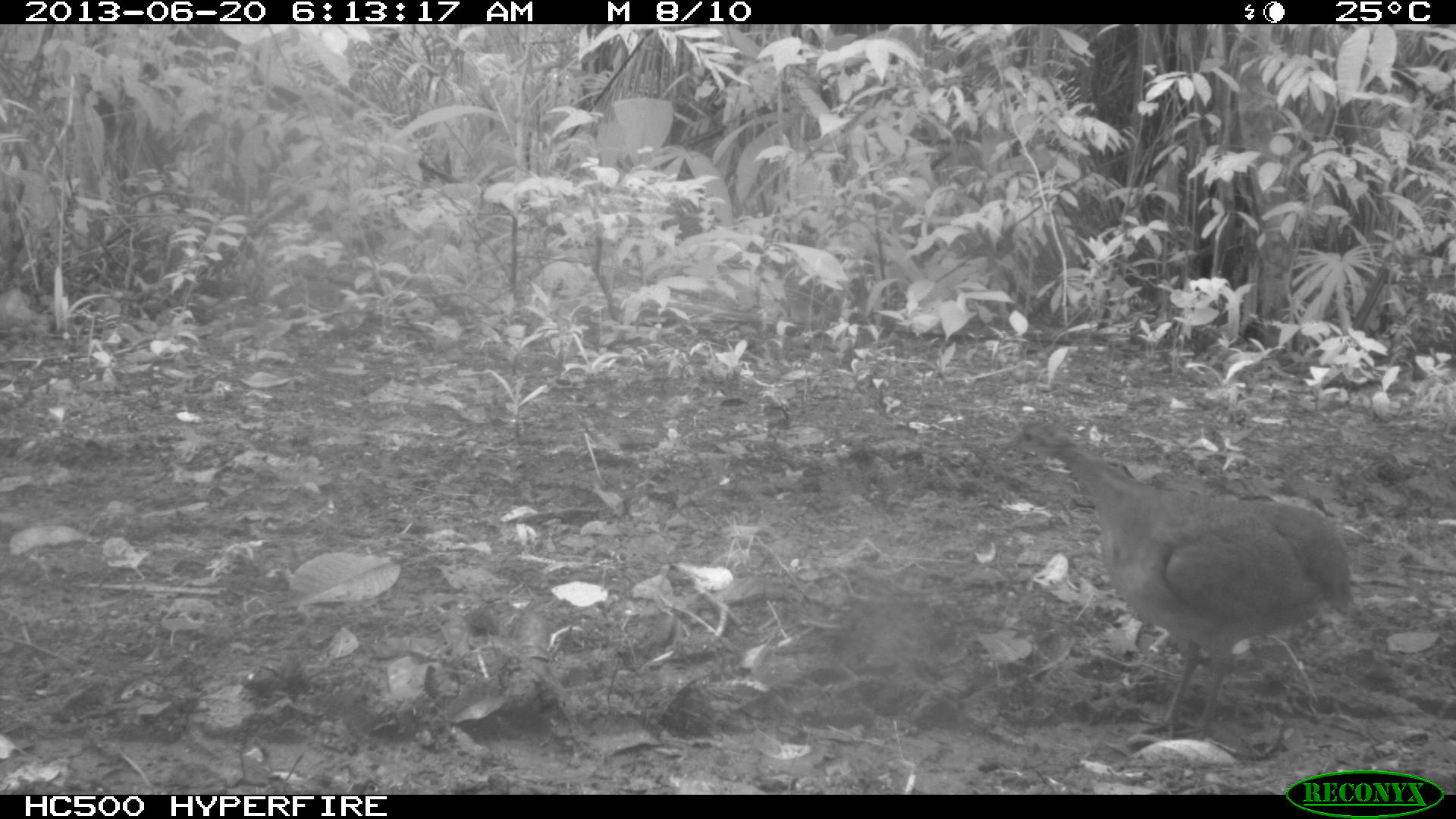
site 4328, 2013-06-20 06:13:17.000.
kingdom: Animalia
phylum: Chordata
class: Aves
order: Tinamiformes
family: Tinamidae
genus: Tinamus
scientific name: Tinamus major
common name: great tinamou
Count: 1.